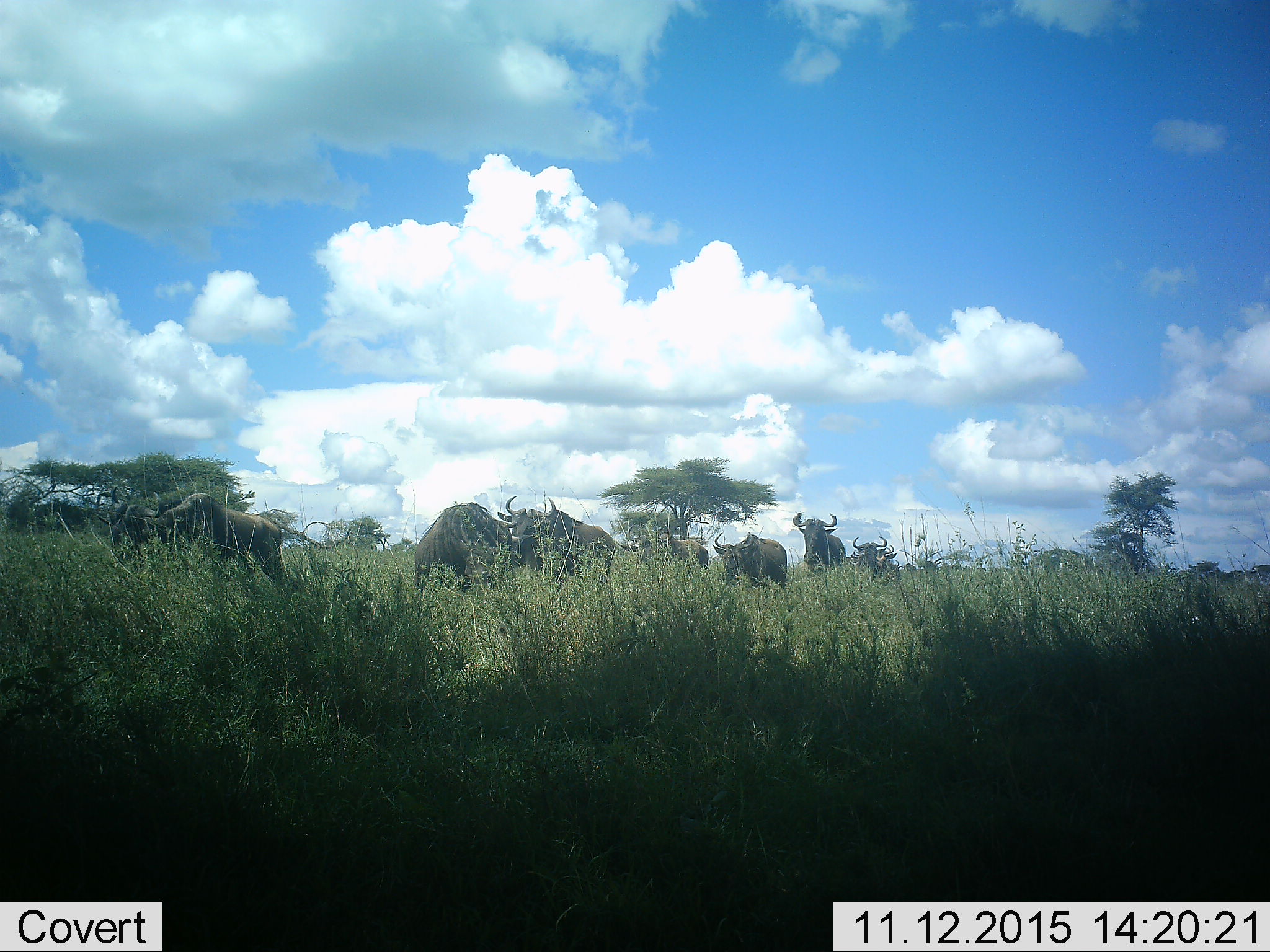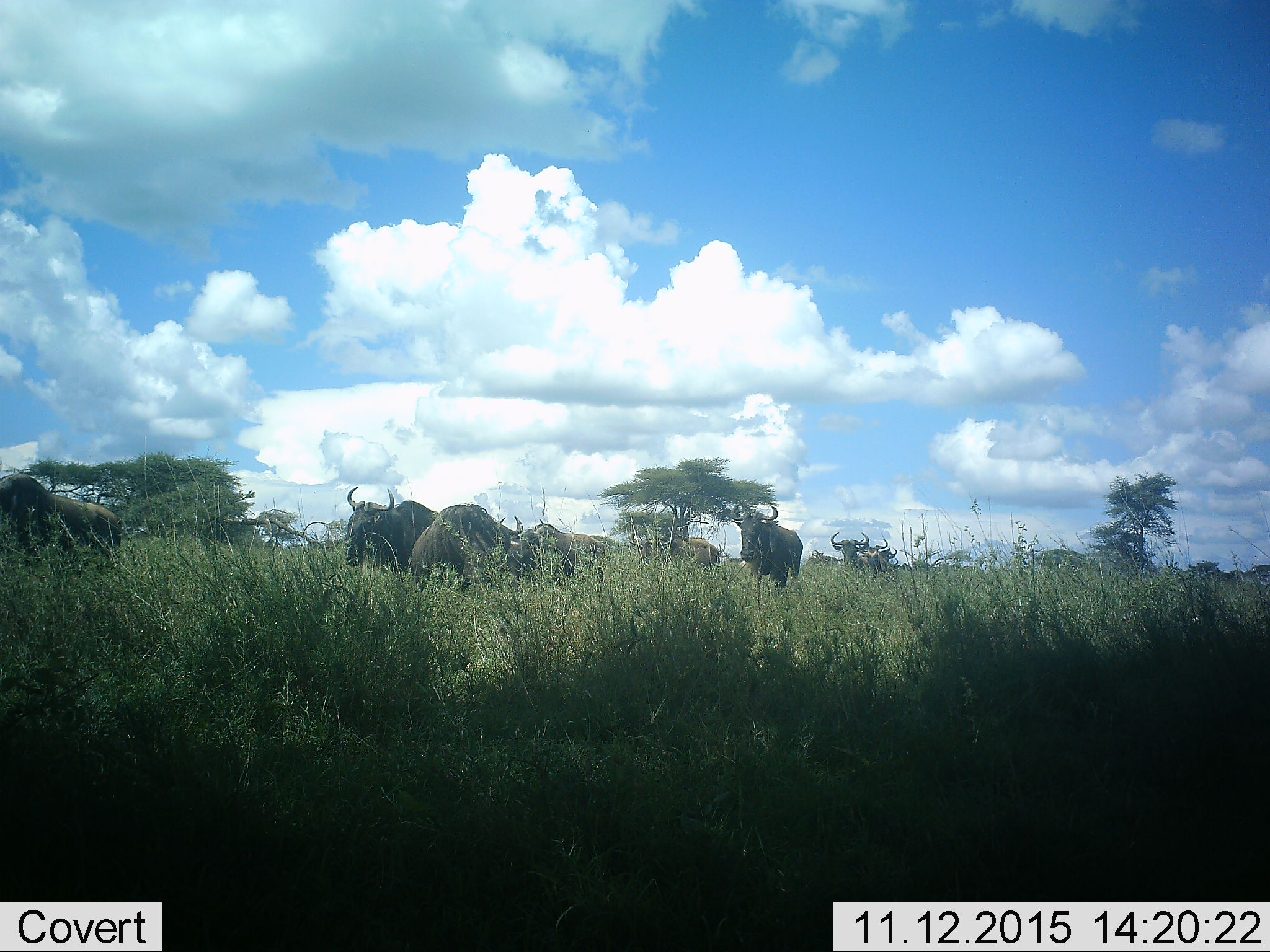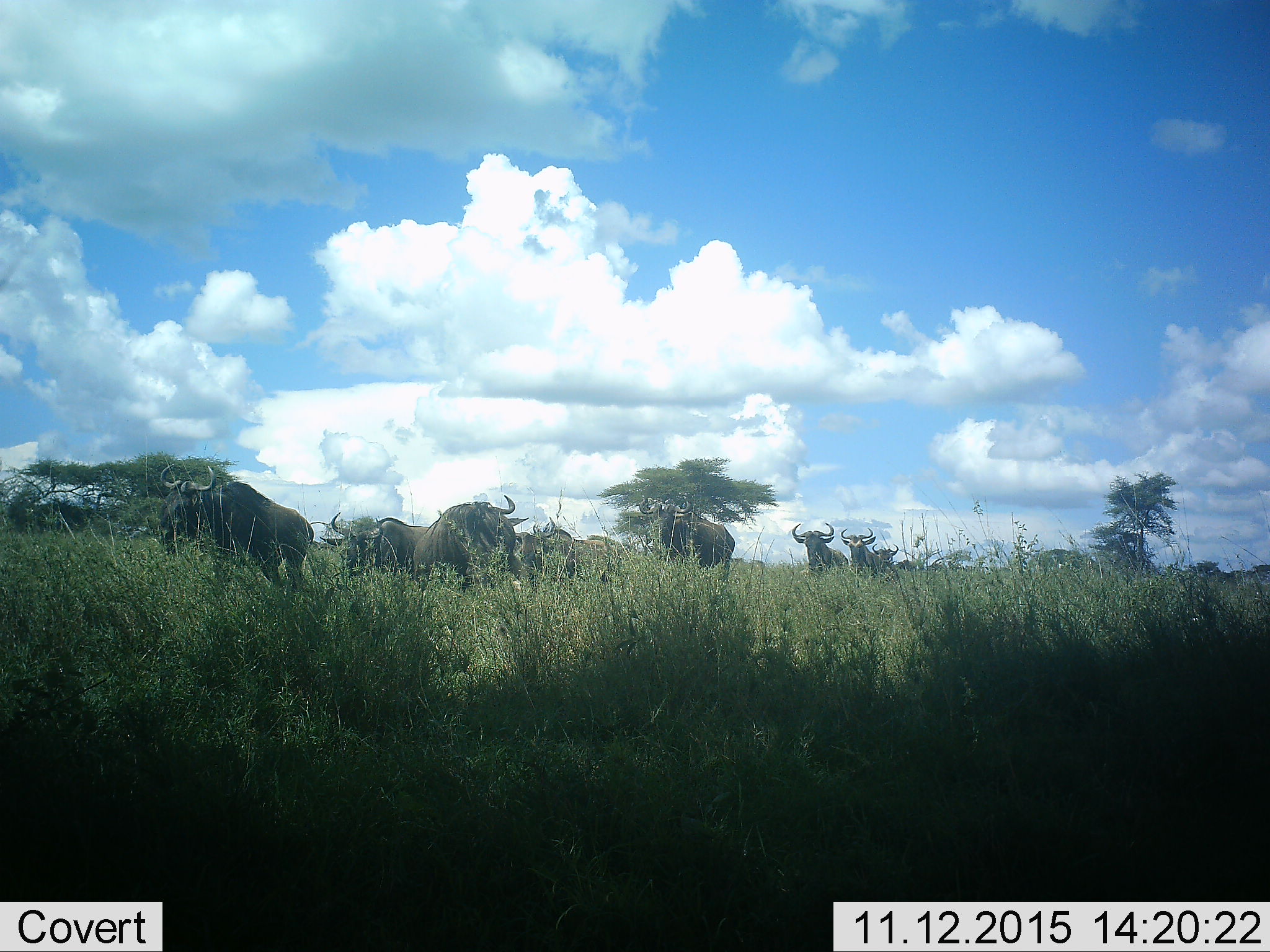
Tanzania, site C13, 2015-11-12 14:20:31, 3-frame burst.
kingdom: Animalia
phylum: Chordata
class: Mammalia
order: Artiodactyla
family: Bovidae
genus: Connochaetes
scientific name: Connochaetes taurinus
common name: blue wildebeest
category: wildebeest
Wildebeest (blue wildebeest) (Connochaetes taurinus), count 11-50. Behavior (volunteer vote fractions): standing 30%, resting 0%, moving 90%, interacting 0%. Young present (vote fraction): 0%. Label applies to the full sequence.